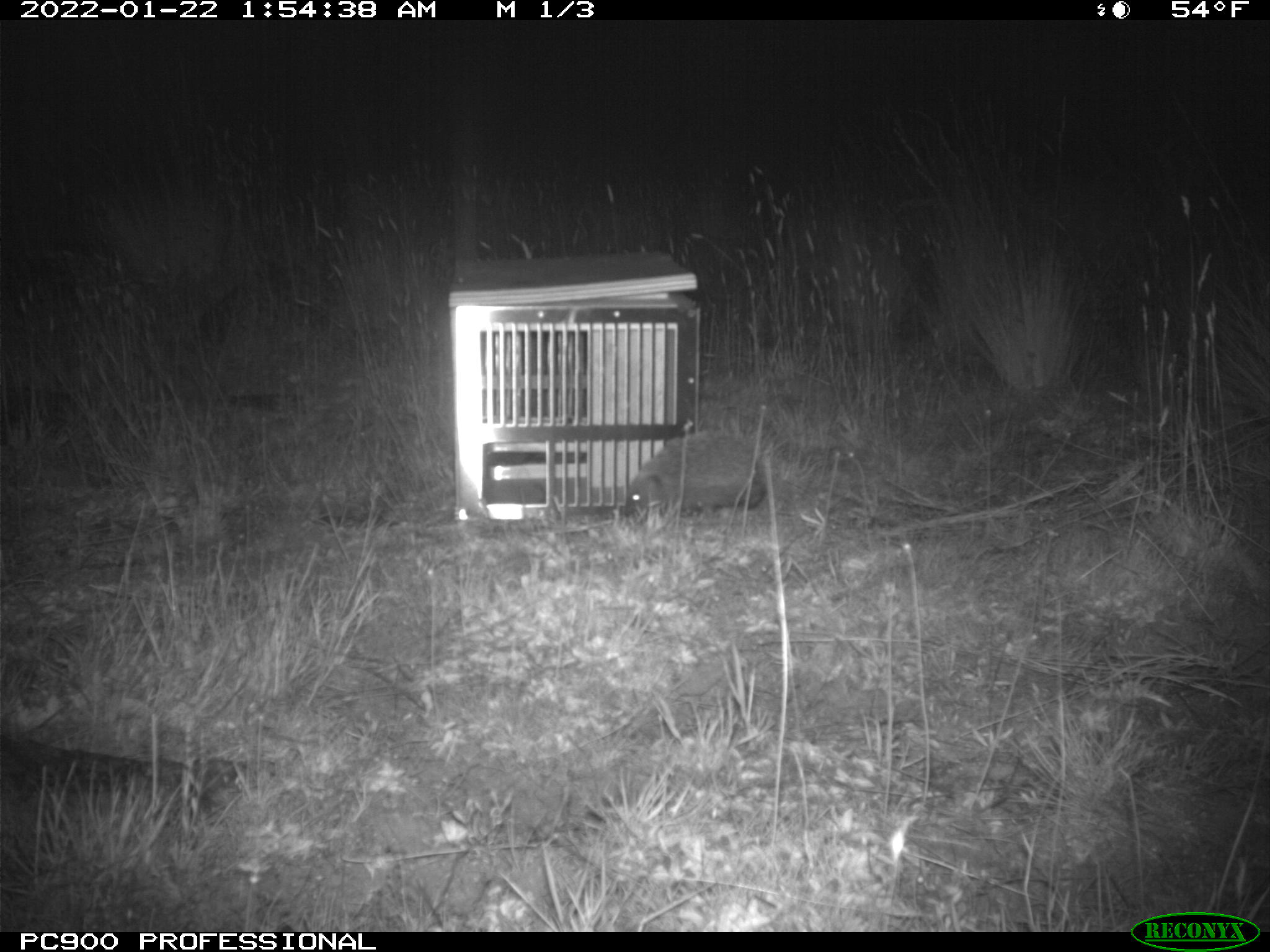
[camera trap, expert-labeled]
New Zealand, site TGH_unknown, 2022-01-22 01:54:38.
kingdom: Animalia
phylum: Chordata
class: Mammalia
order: Eulipotyphla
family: Erinaceidae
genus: Erinaceus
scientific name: Erinaceus europaeus europaeus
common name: european hedgehog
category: hedgehog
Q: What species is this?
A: Hedgehog (european hedgehog) (Erinaceus europaeus europaeus).